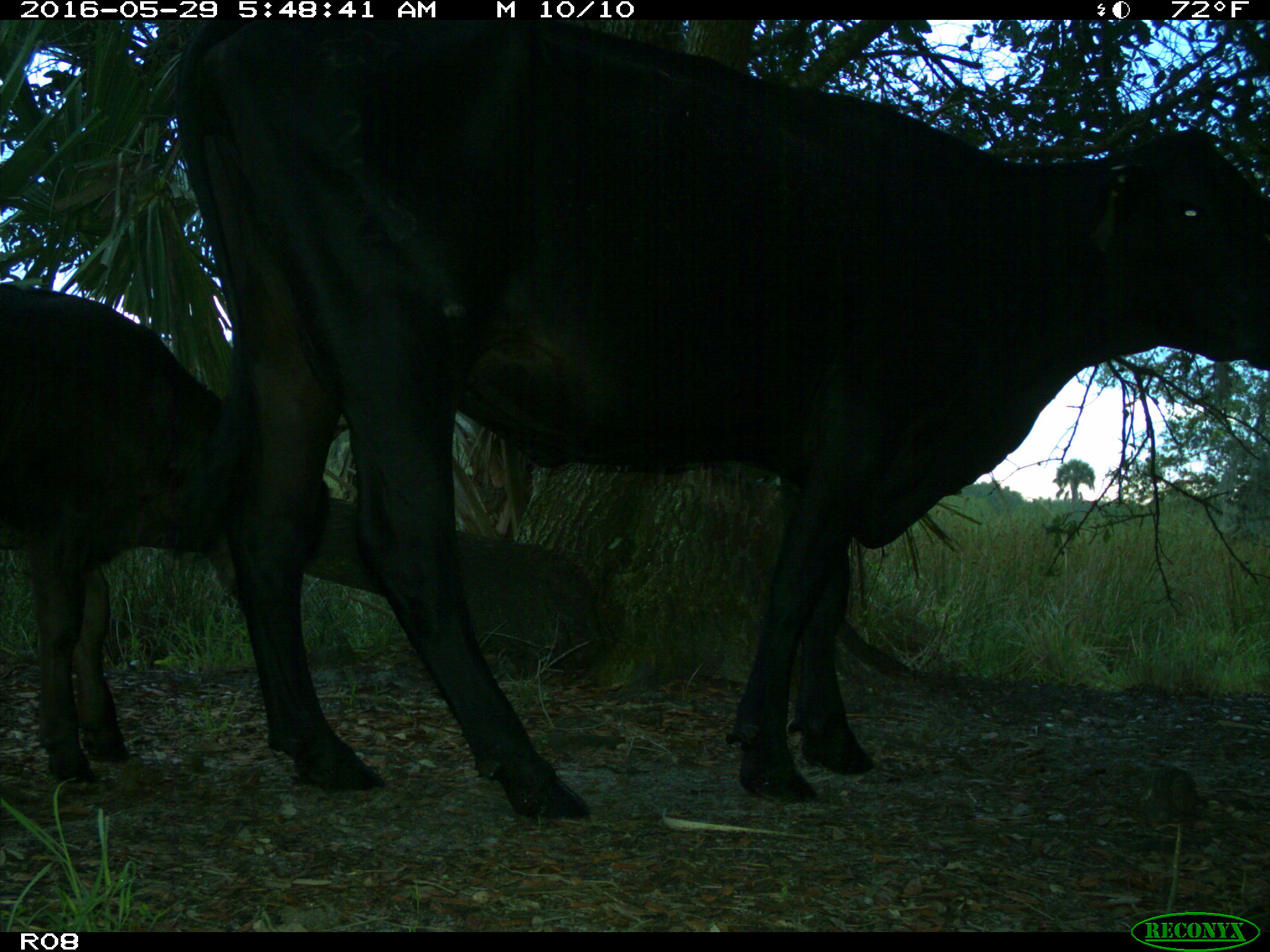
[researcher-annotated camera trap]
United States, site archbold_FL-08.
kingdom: Animalia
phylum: Chordata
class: Mammalia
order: Artiodactyla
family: Bovidae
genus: Bos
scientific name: Bos taurus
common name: domestic cow